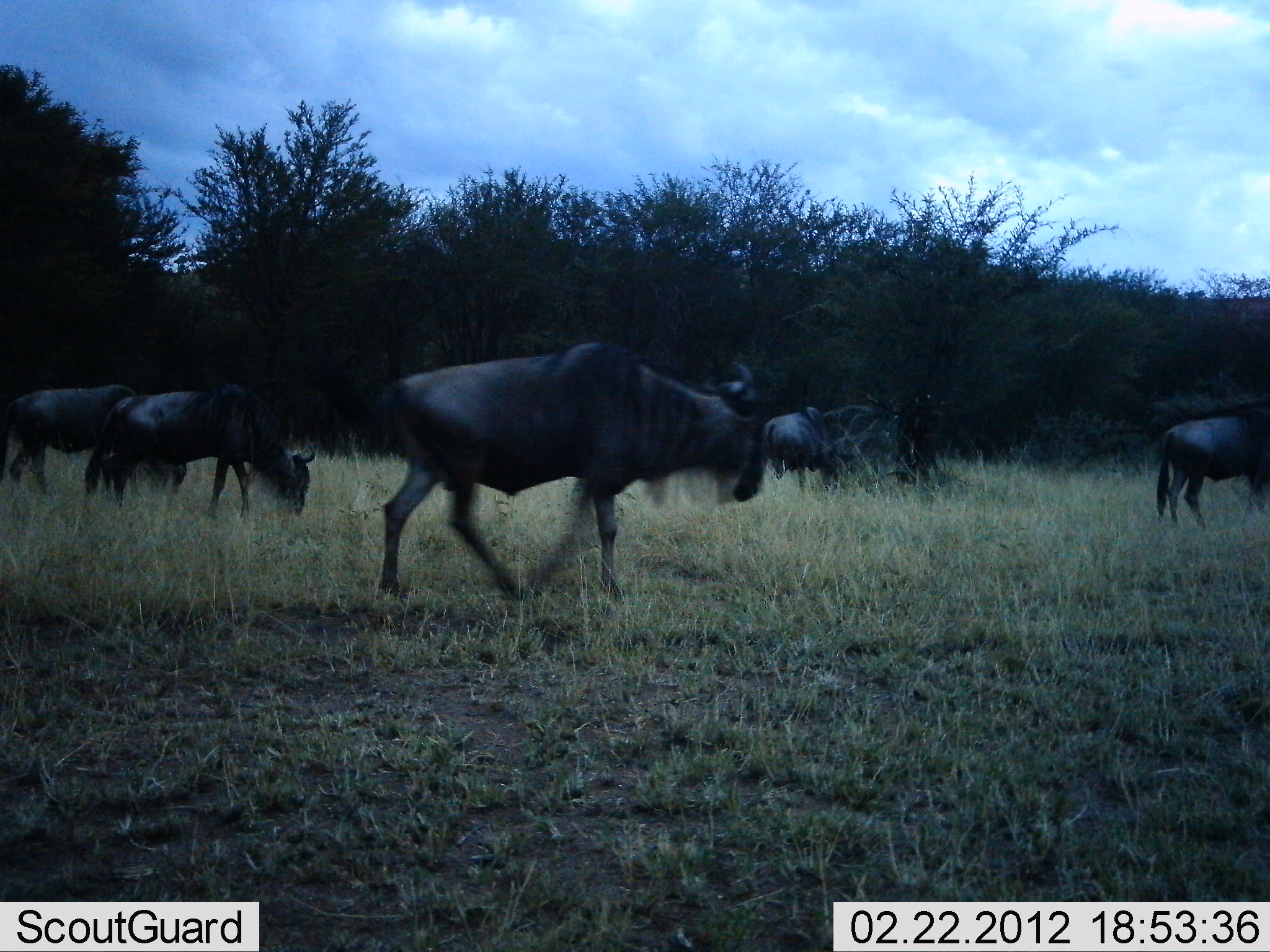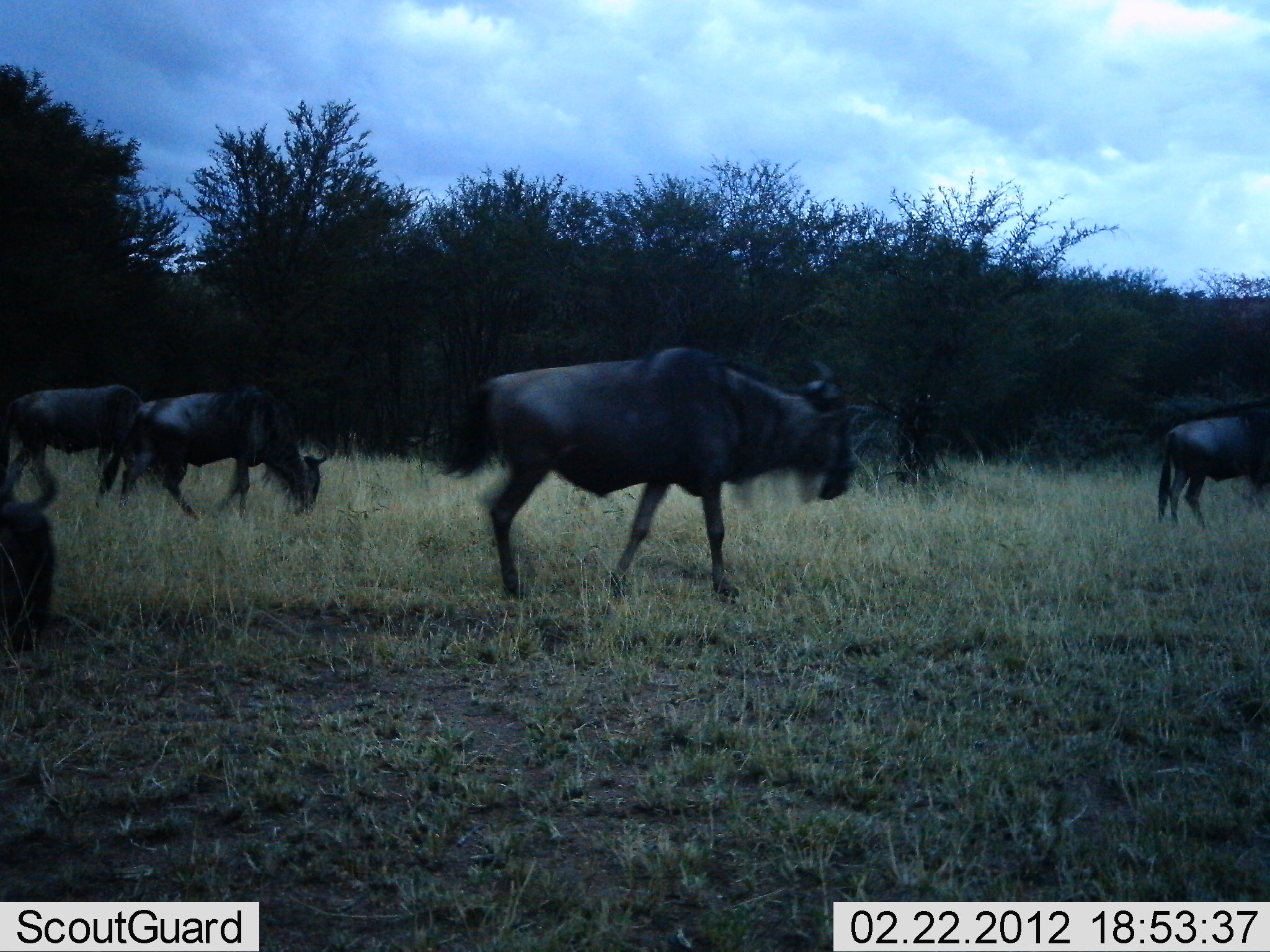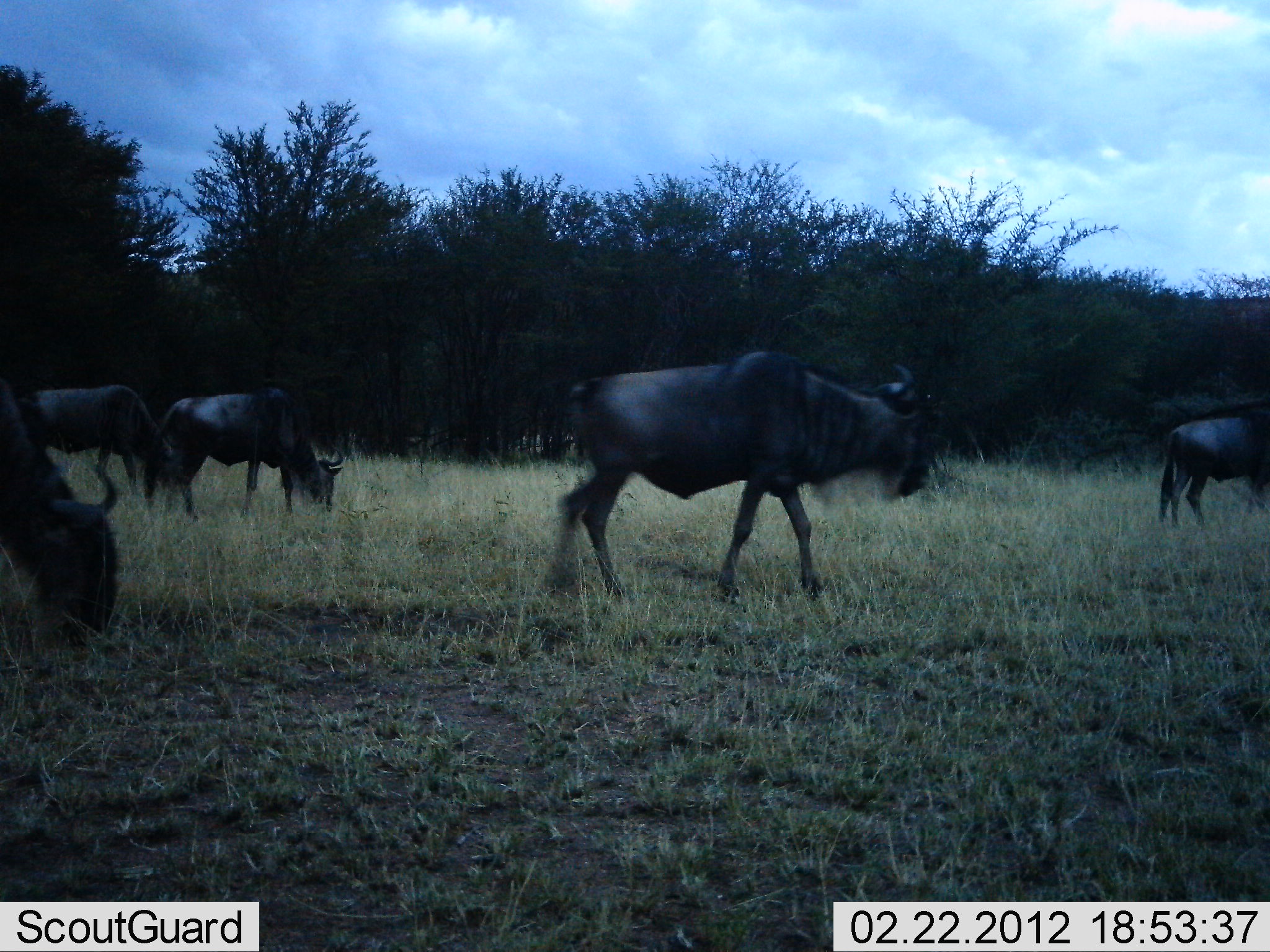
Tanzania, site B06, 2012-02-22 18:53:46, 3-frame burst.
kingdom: Animalia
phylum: Chordata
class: Mammalia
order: Artiodactyla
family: Bovidae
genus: Connochaetes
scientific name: Connochaetes taurinus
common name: blue wildebeest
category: wildebeest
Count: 6.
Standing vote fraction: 11%.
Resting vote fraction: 0%.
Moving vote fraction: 96%.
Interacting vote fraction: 0%.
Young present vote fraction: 0%.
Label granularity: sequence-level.